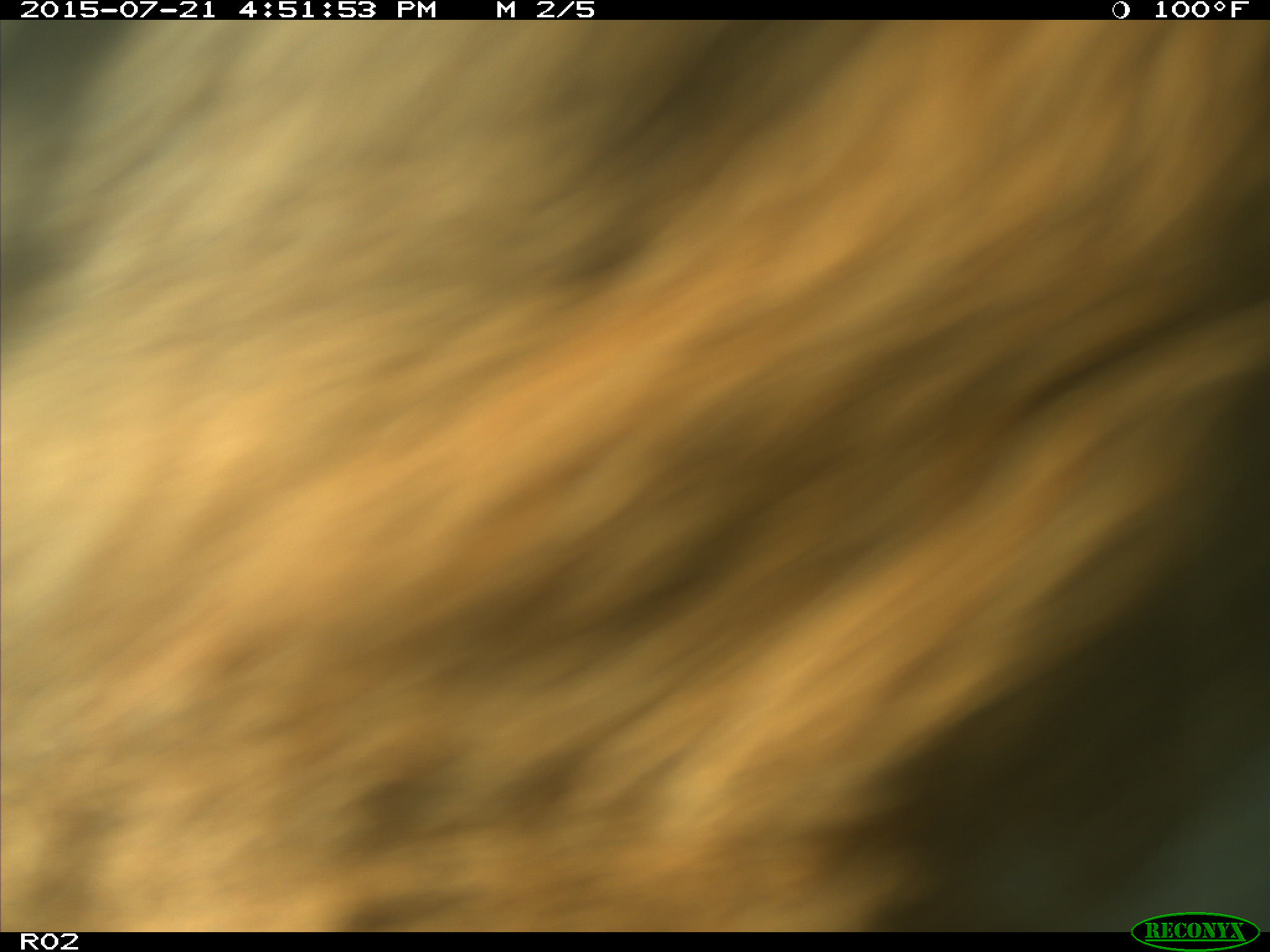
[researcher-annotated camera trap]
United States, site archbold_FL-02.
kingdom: Animalia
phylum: Chordata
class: Mammalia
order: Artiodactyla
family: Bovidae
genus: Bos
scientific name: Bos taurus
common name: domestic cow